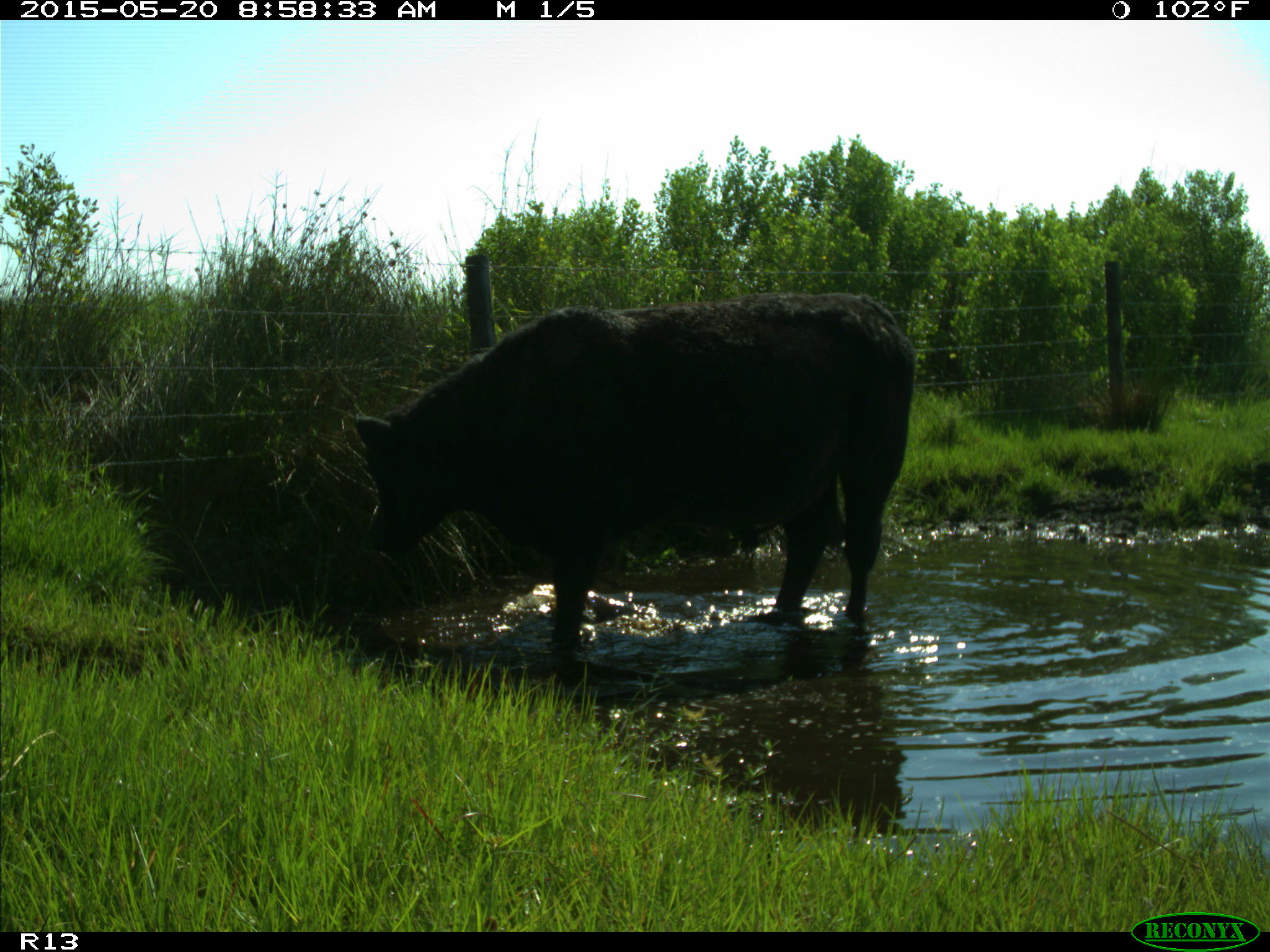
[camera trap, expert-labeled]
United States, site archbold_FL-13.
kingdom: Animalia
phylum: Chordata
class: Mammalia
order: Artiodactyla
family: Bovidae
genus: Bos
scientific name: Bos taurus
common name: domestic cow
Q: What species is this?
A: Bos taurus (domestic cow).